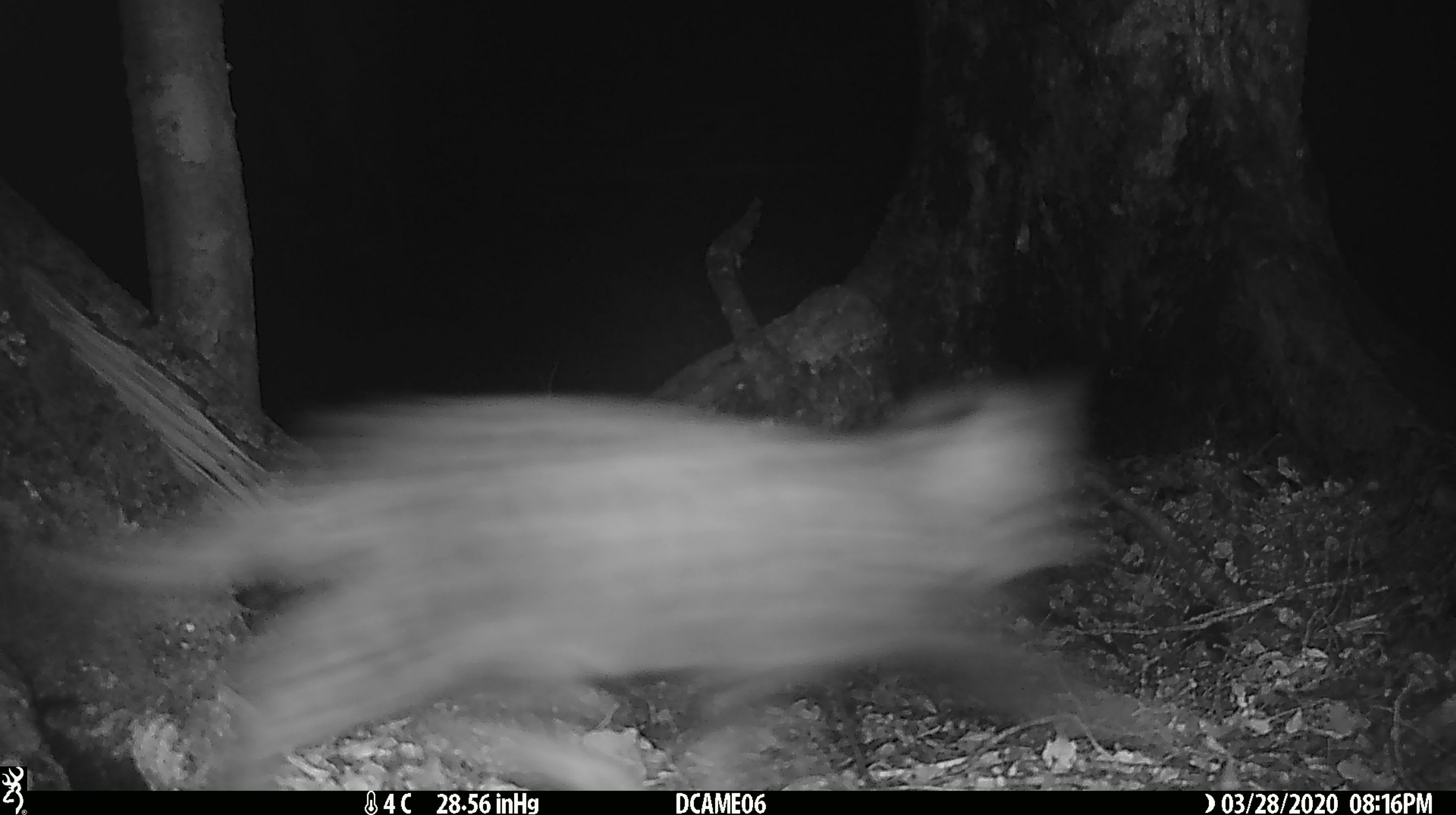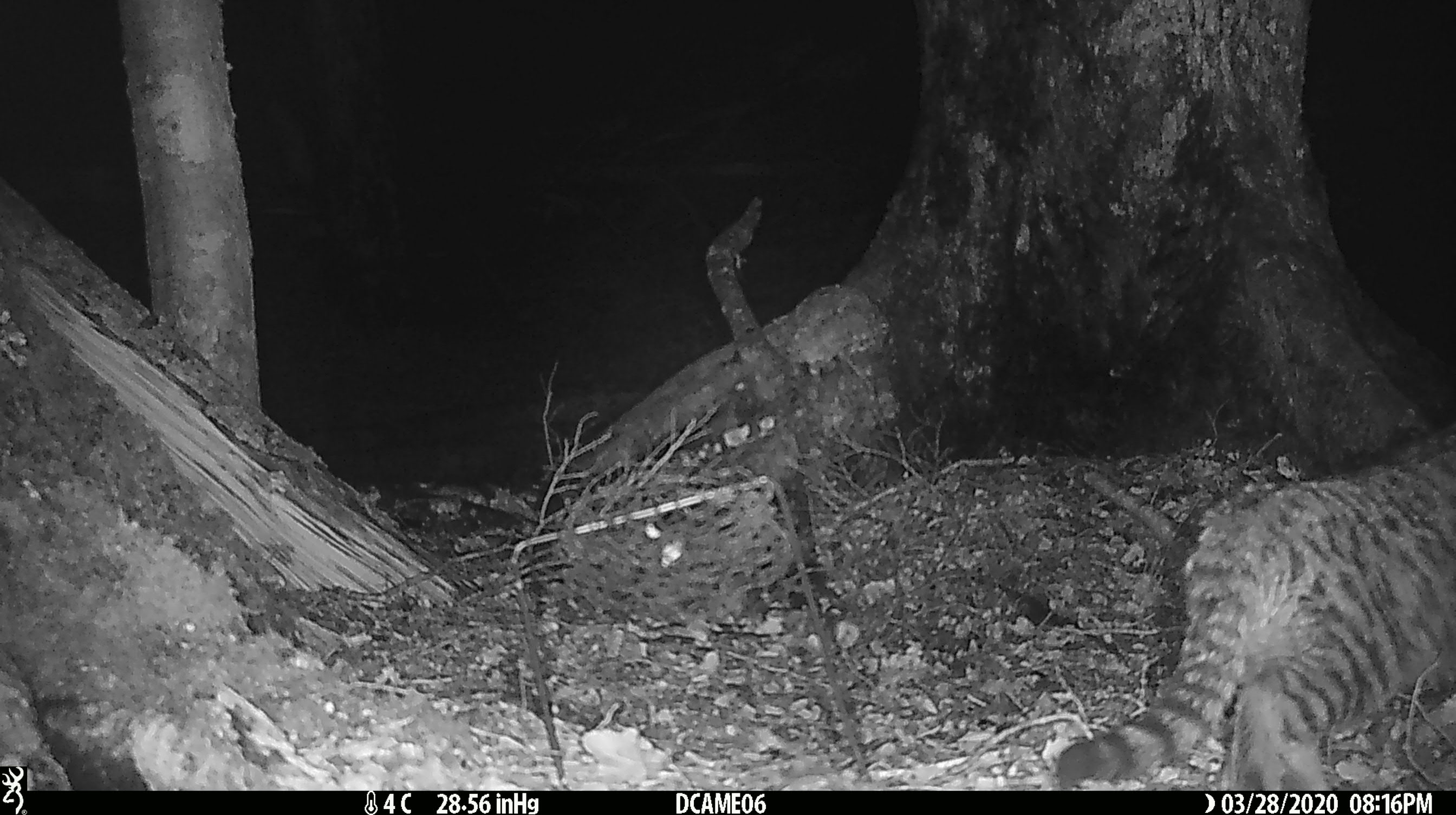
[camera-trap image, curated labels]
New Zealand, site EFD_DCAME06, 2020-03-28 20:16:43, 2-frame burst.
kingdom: Animalia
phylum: Chordata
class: Mammalia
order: Carnivora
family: Felidae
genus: Felis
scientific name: Felis catus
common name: domestic cat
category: cat